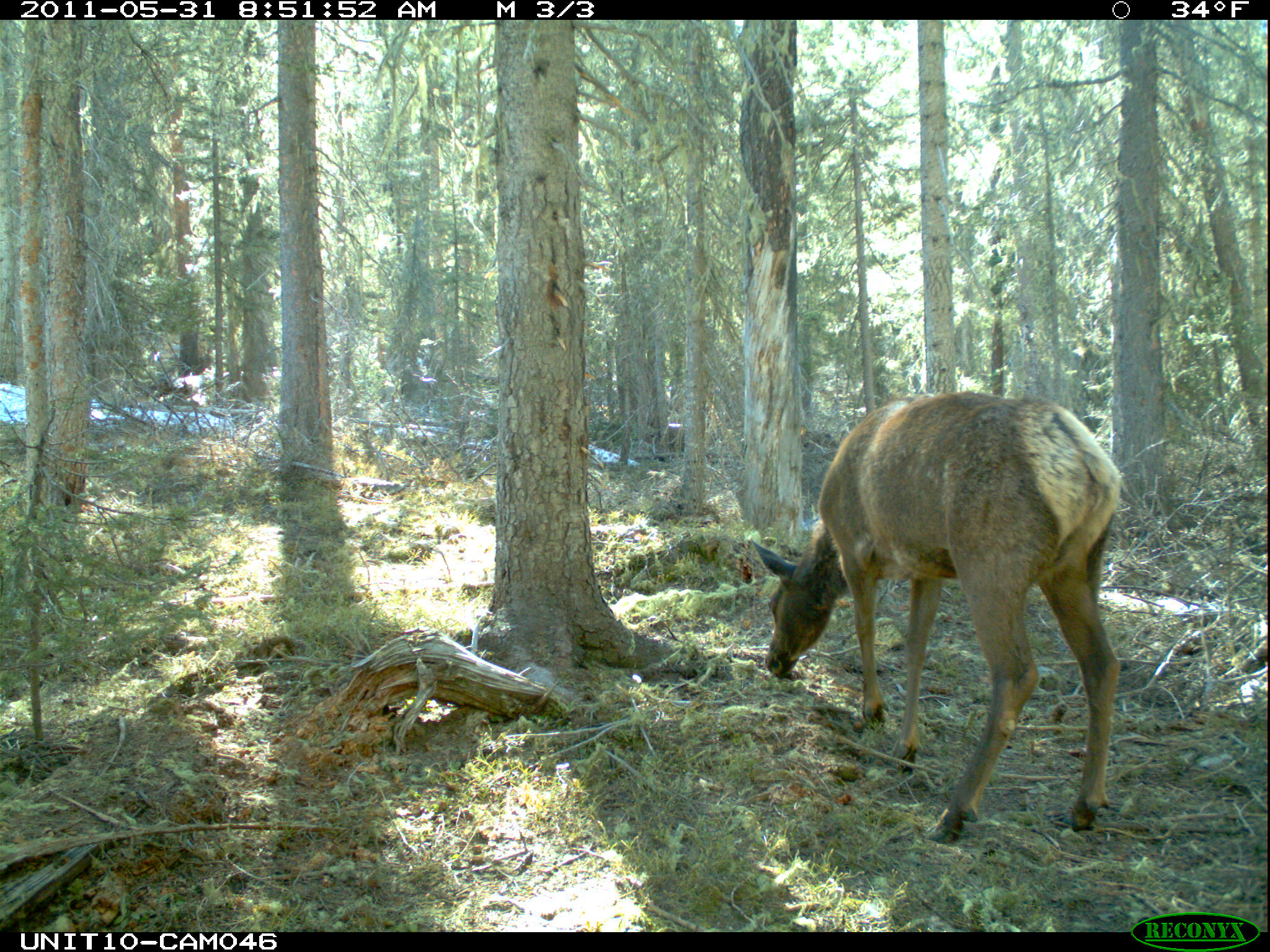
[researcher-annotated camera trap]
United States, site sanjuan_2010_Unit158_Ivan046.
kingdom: Animalia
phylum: Chordata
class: Mammalia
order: Artiodactyla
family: Cervidae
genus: Cervus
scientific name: Cervus elaphus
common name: red deer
Cervus elaphus (red deer).